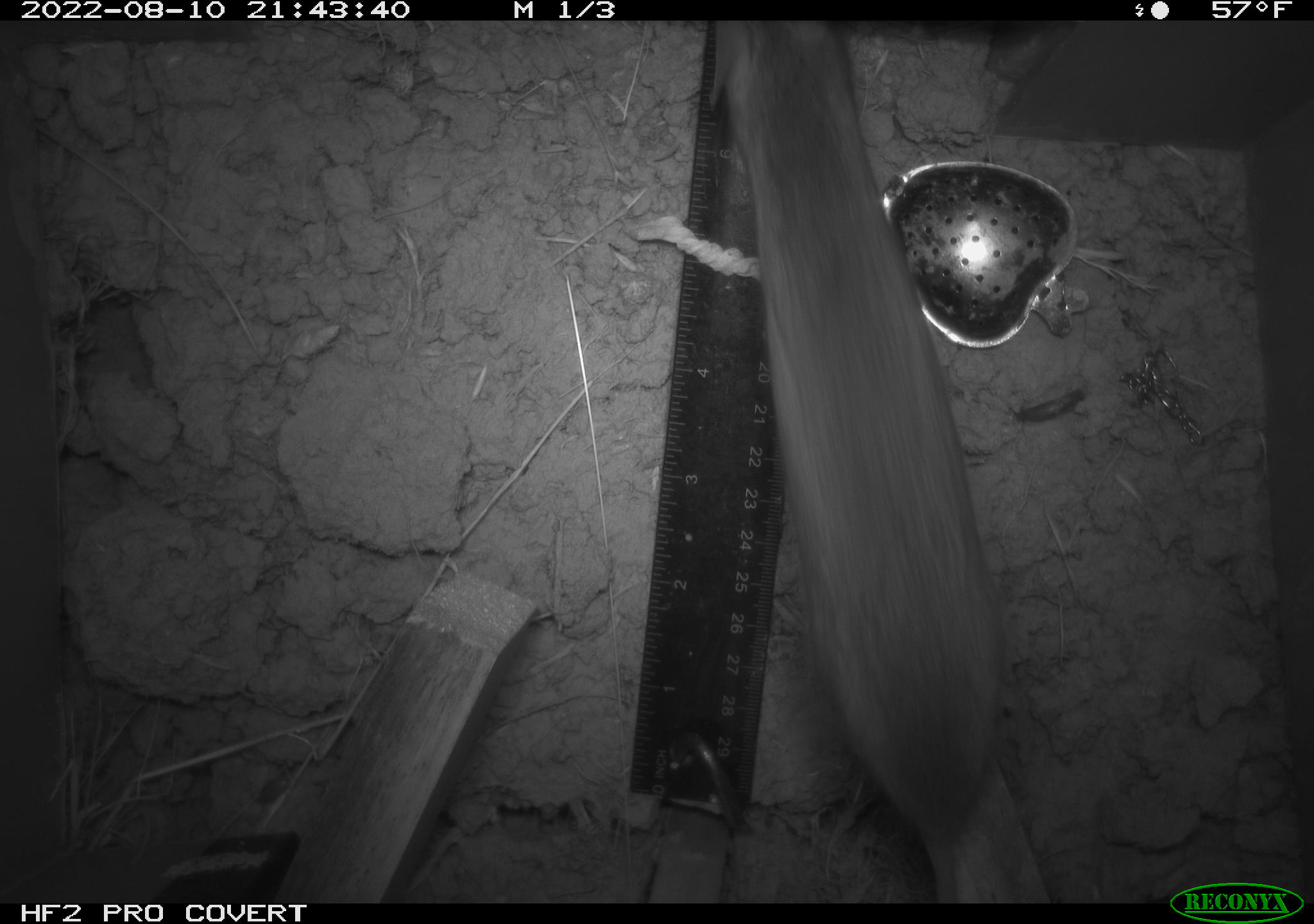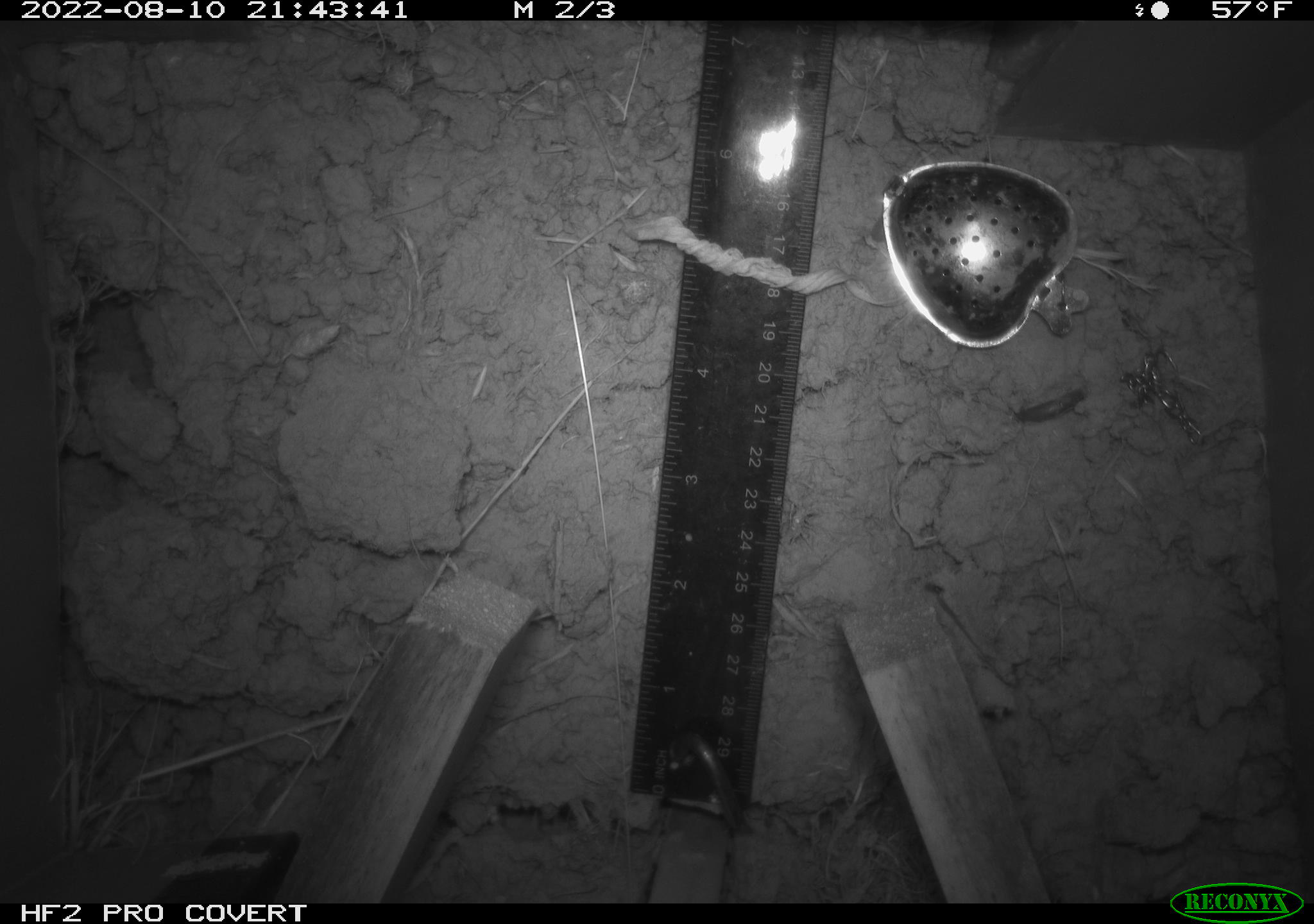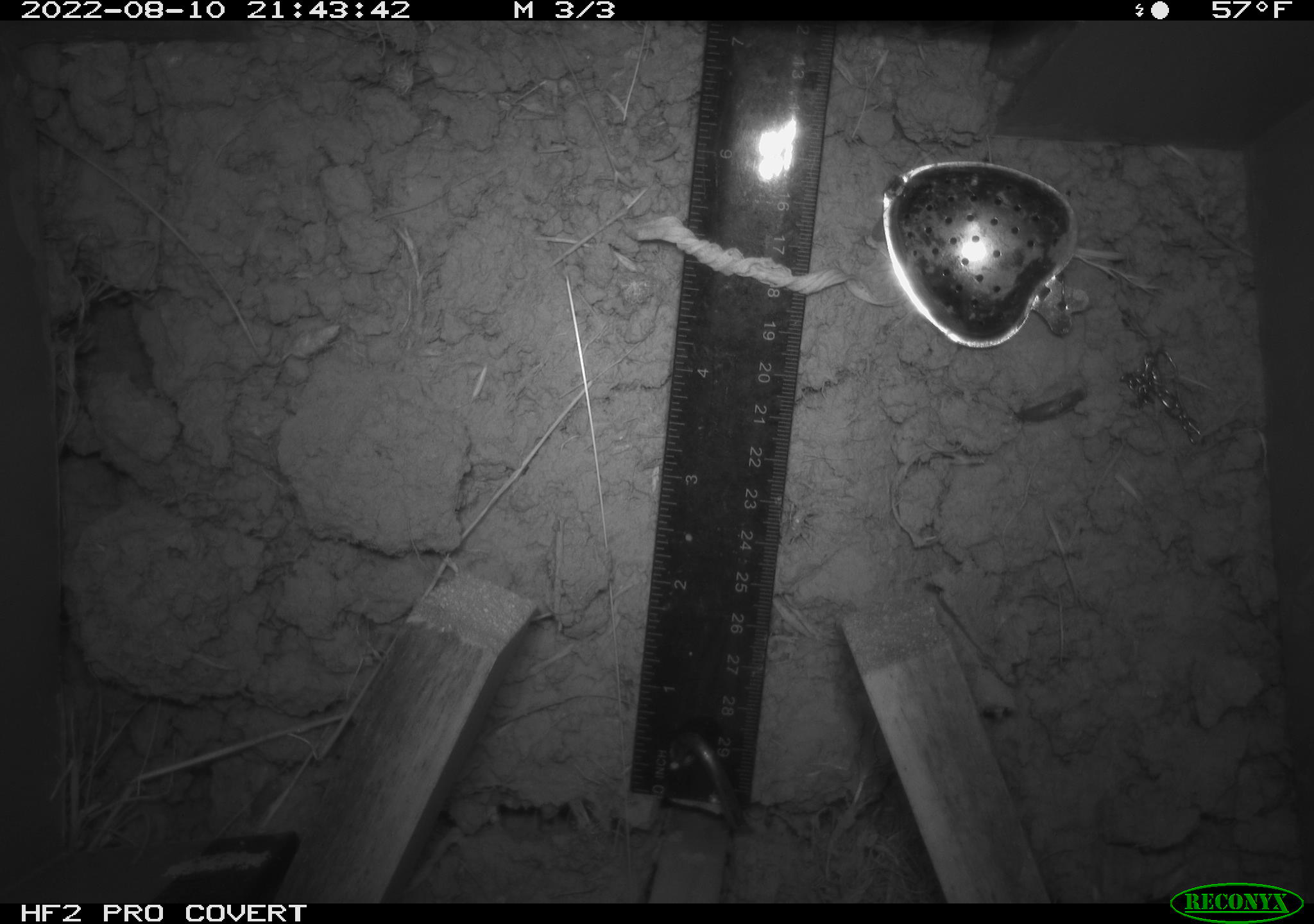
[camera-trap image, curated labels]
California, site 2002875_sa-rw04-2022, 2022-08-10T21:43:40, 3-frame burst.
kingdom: Animalia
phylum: Chordata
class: Mammalia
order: Rodentia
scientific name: Rodentia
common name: mouse species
Mouse species (Rodentia).